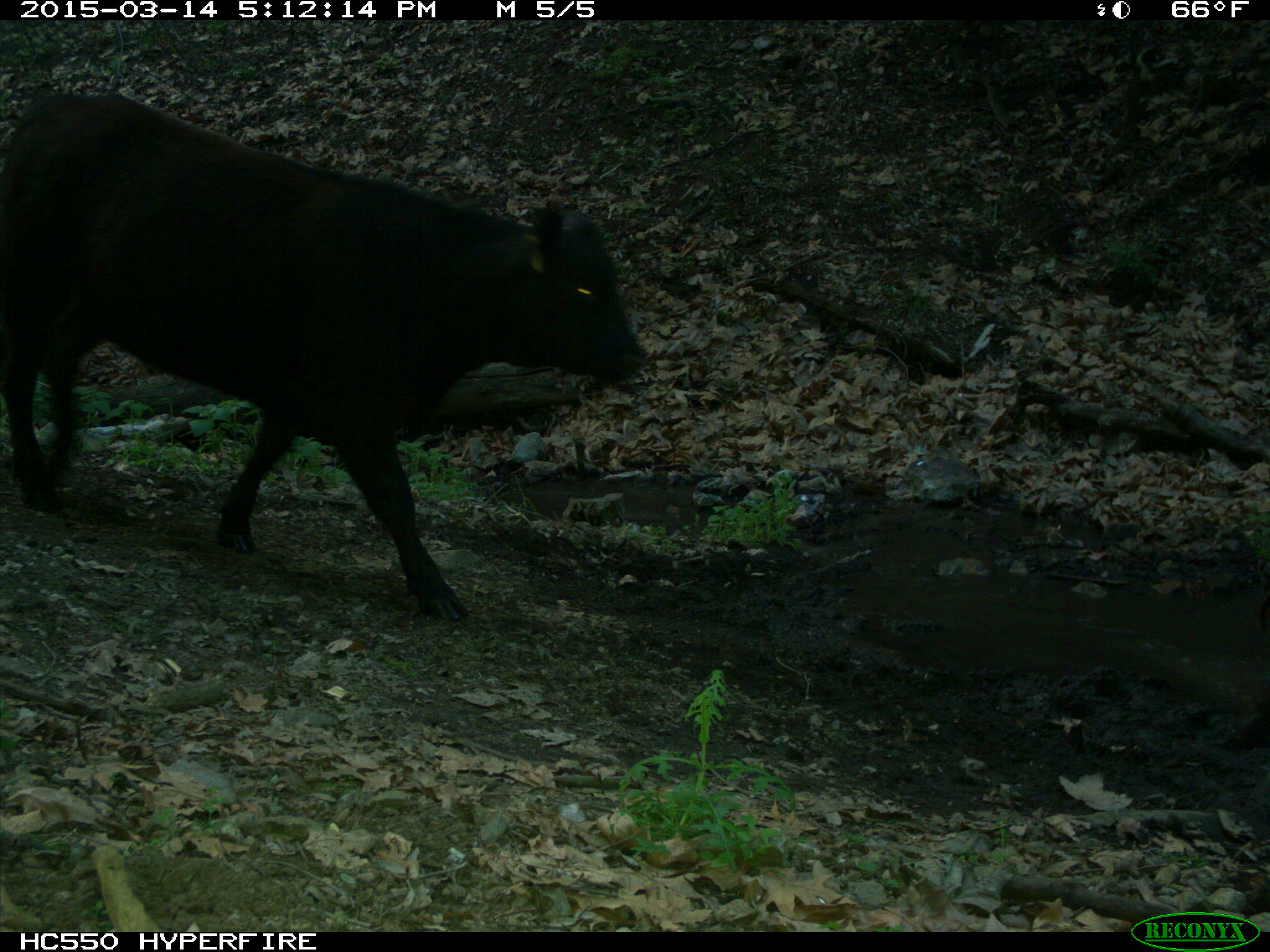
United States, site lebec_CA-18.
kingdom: Animalia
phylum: Chordata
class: Mammalia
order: Artiodactyla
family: Bovidae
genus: Bos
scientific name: Bos taurus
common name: domestic cow